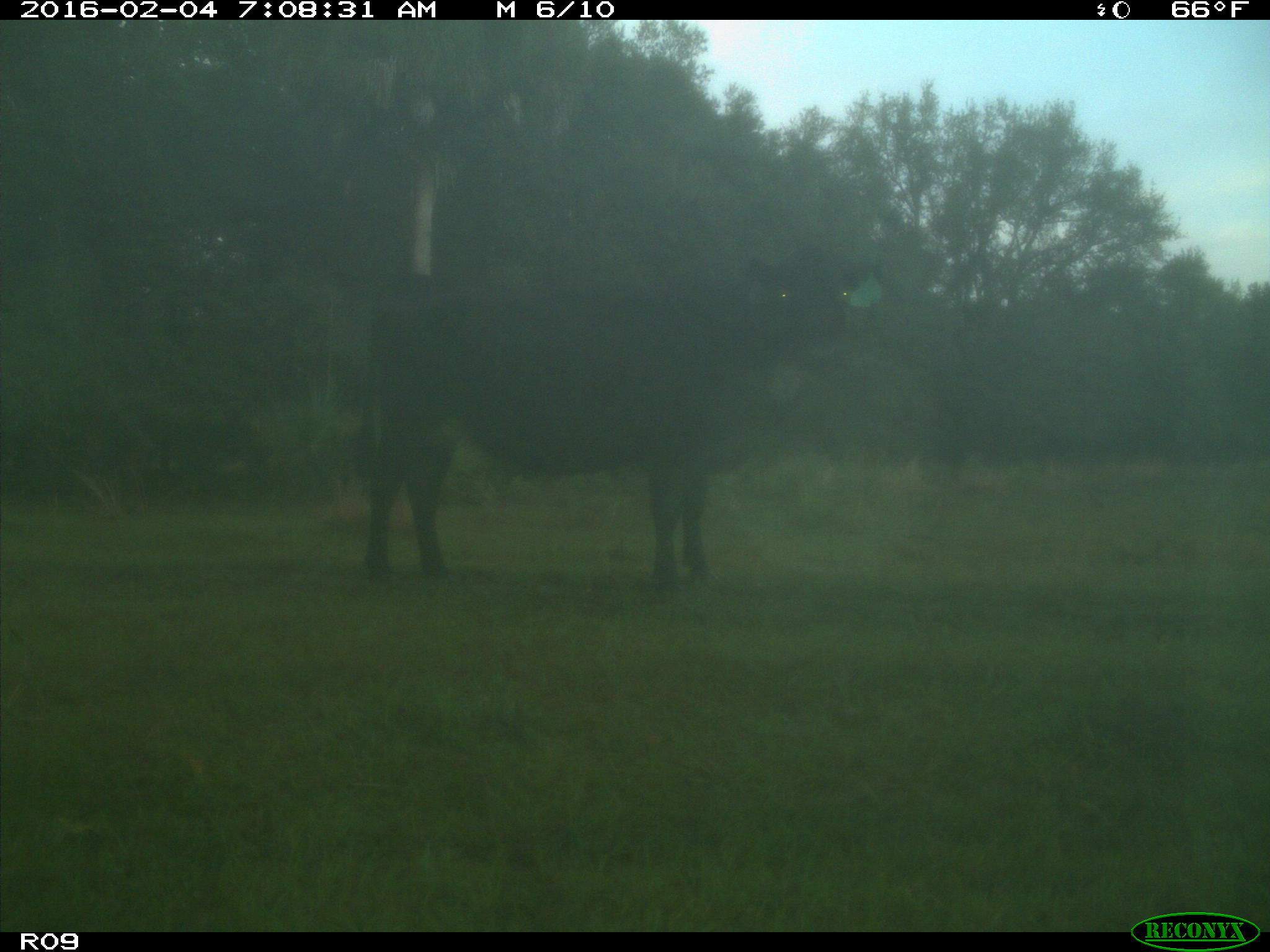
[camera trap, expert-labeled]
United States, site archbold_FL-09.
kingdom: Animalia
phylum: Chordata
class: Mammalia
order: Artiodactyla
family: Bovidae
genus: Bos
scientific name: Bos taurus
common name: domestic cow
Bos taurus (domestic cow).